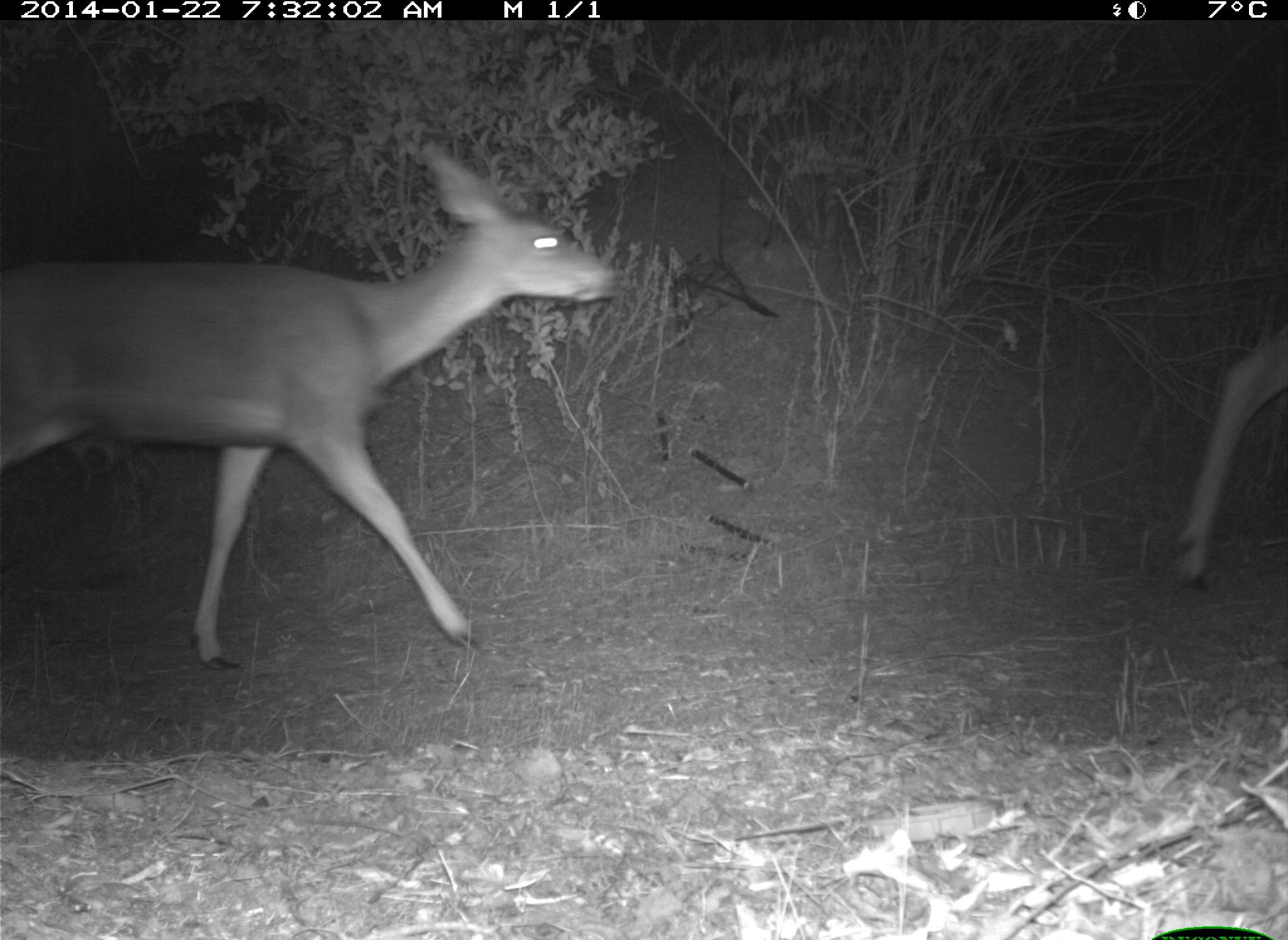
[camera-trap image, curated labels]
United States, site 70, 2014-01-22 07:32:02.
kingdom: Animalia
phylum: Chordata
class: Mammalia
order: Artiodactyla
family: Cervidae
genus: Odocoileus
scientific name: Odocoileus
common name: deer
Deer (Odocoileus).